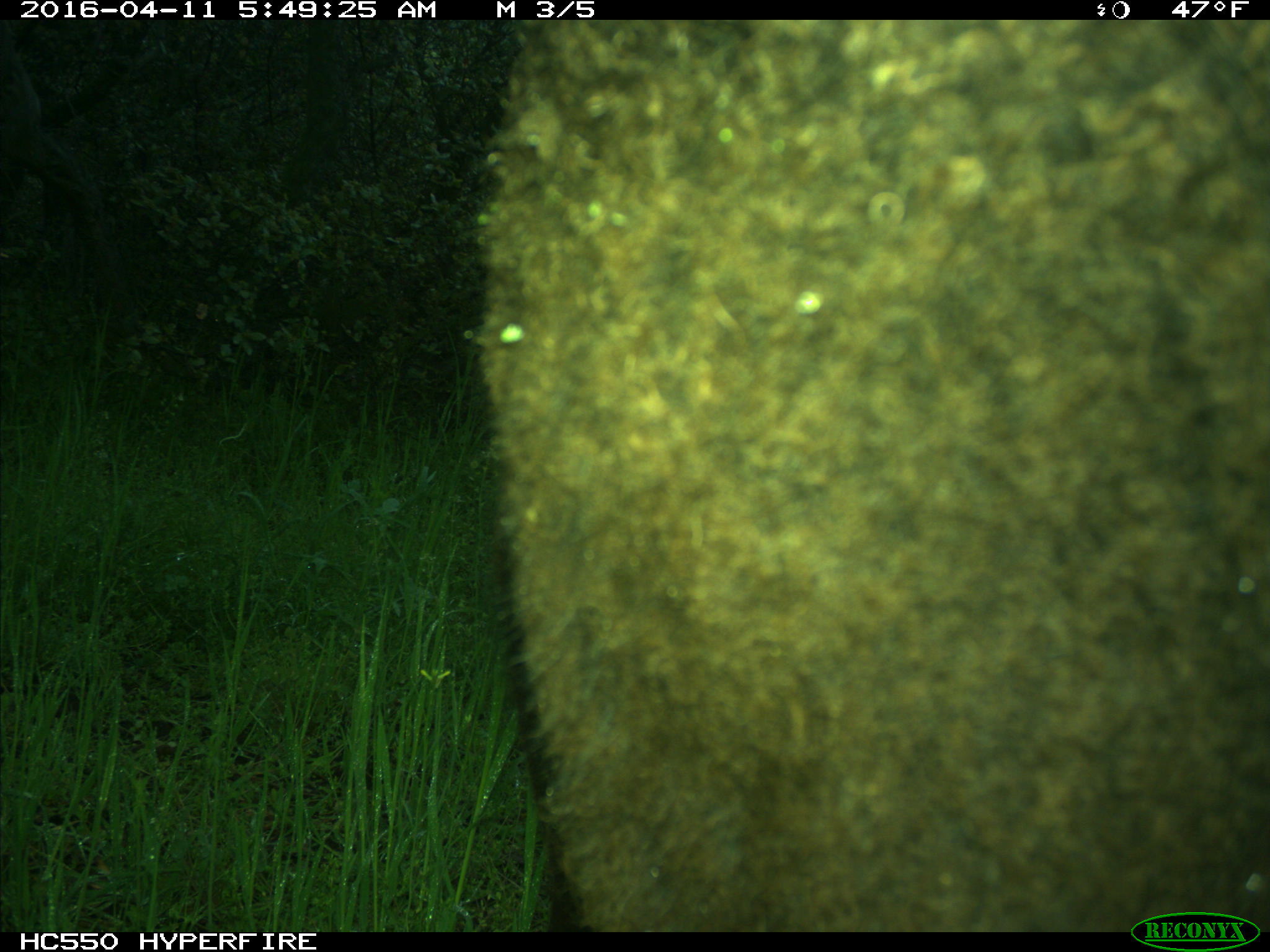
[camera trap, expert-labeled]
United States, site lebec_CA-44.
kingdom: Animalia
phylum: Chordata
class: Mammalia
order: Artiodactyla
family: Bovidae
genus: Bos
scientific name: Bos taurus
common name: domestic cow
Bos taurus (domestic cow).